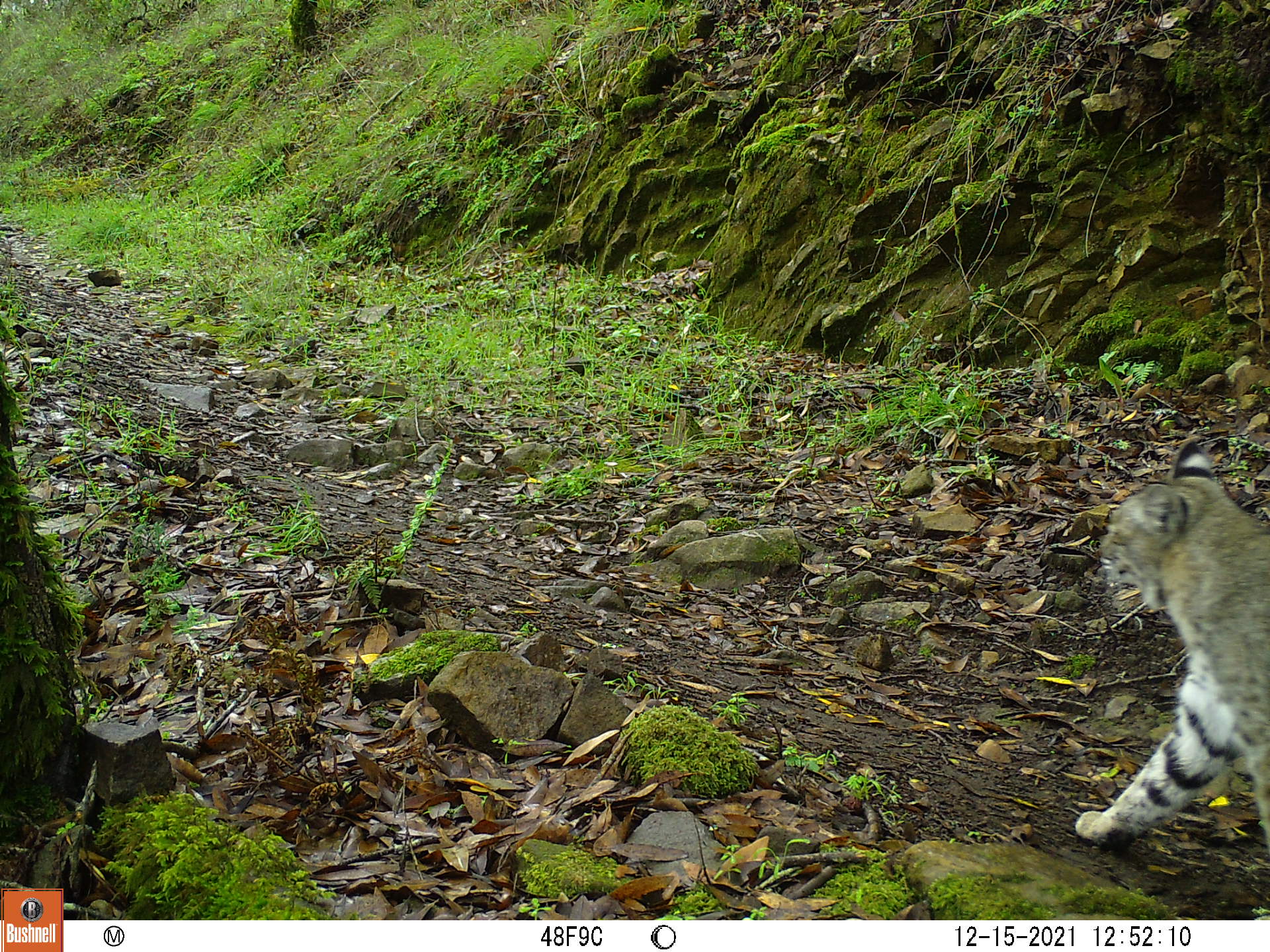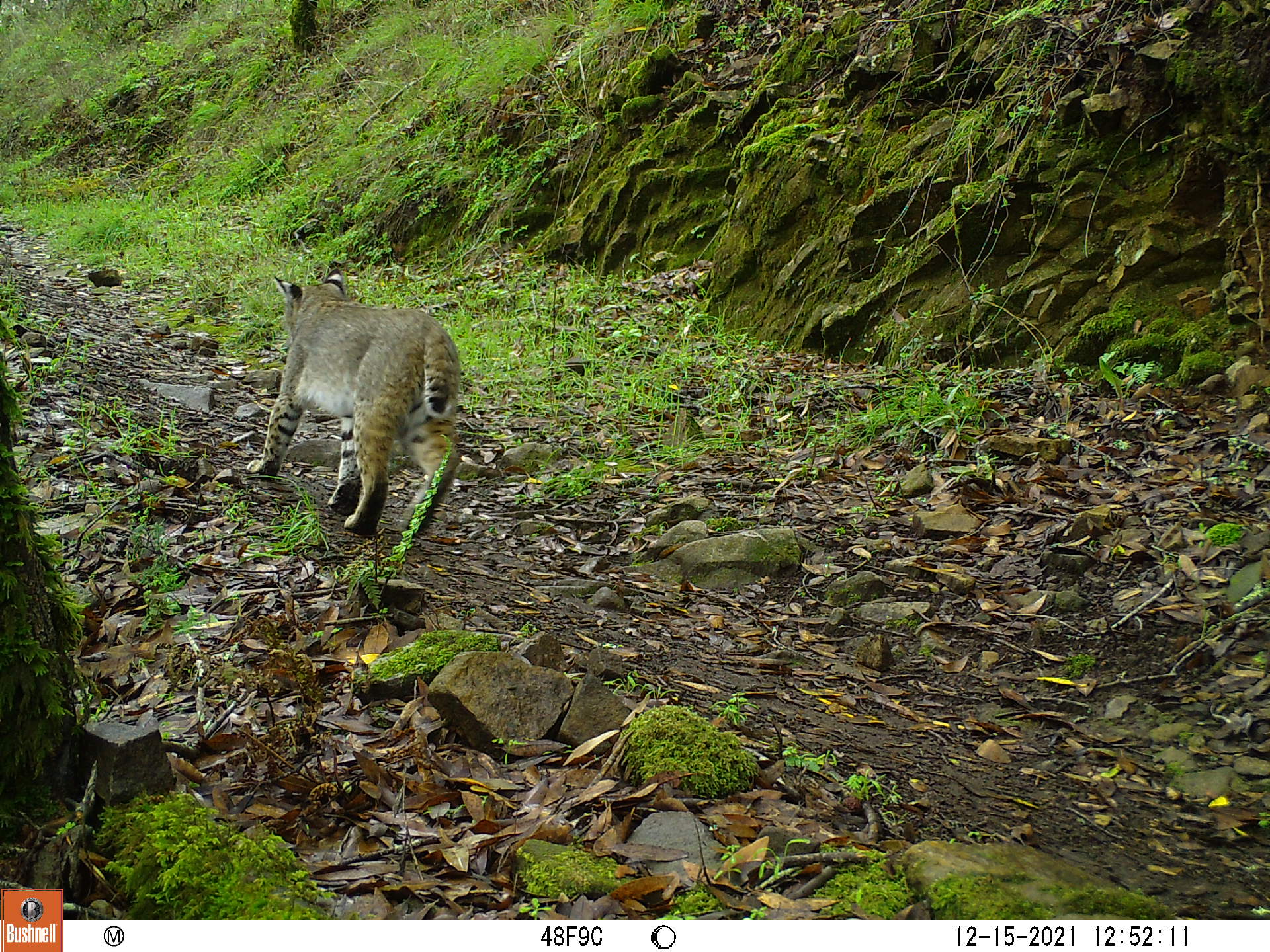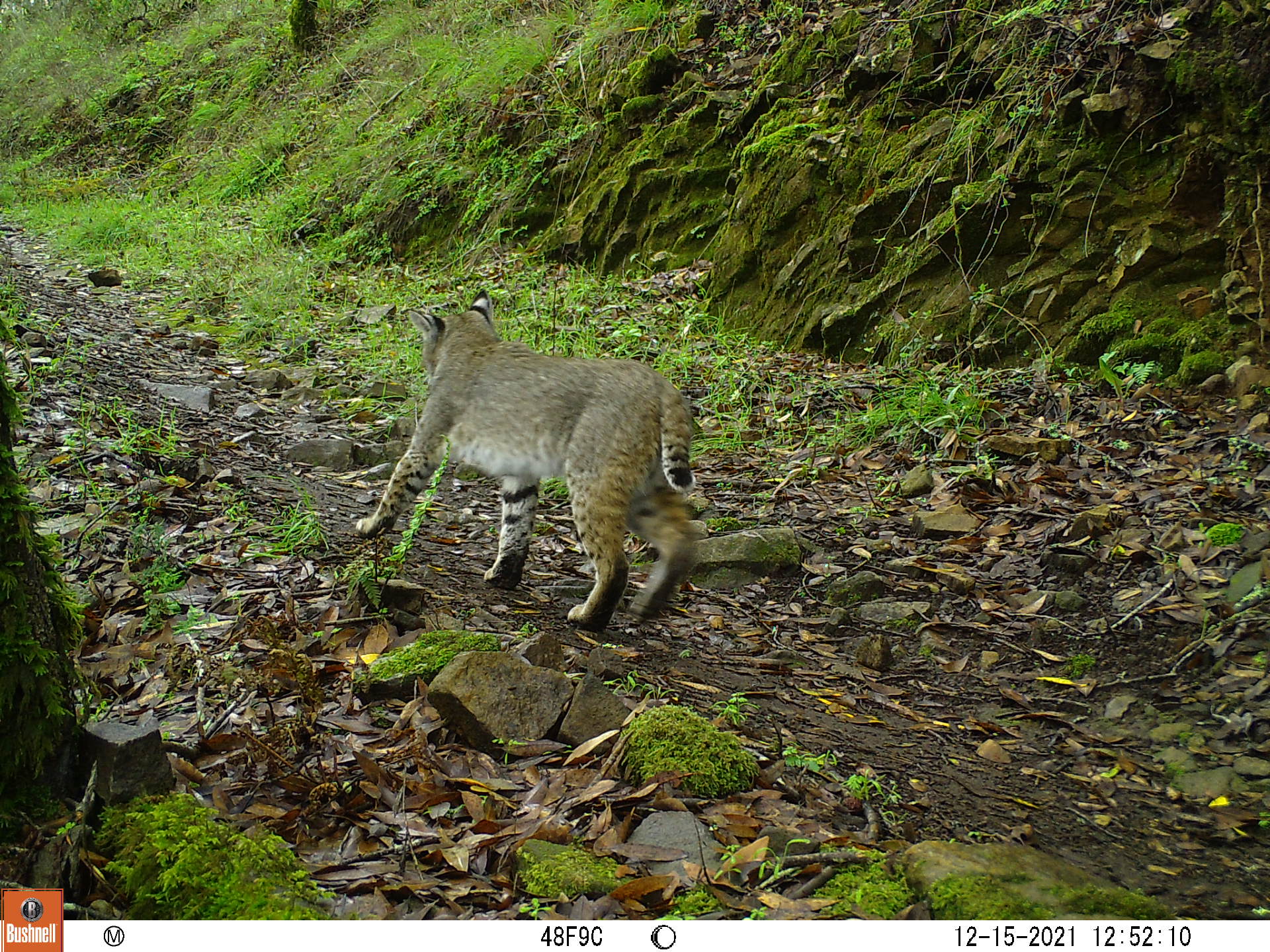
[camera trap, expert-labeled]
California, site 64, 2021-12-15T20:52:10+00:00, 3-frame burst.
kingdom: Animalia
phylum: Chordata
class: Mammalia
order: Carnivora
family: Felidae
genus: Lynx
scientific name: Lynx rufus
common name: bobcat